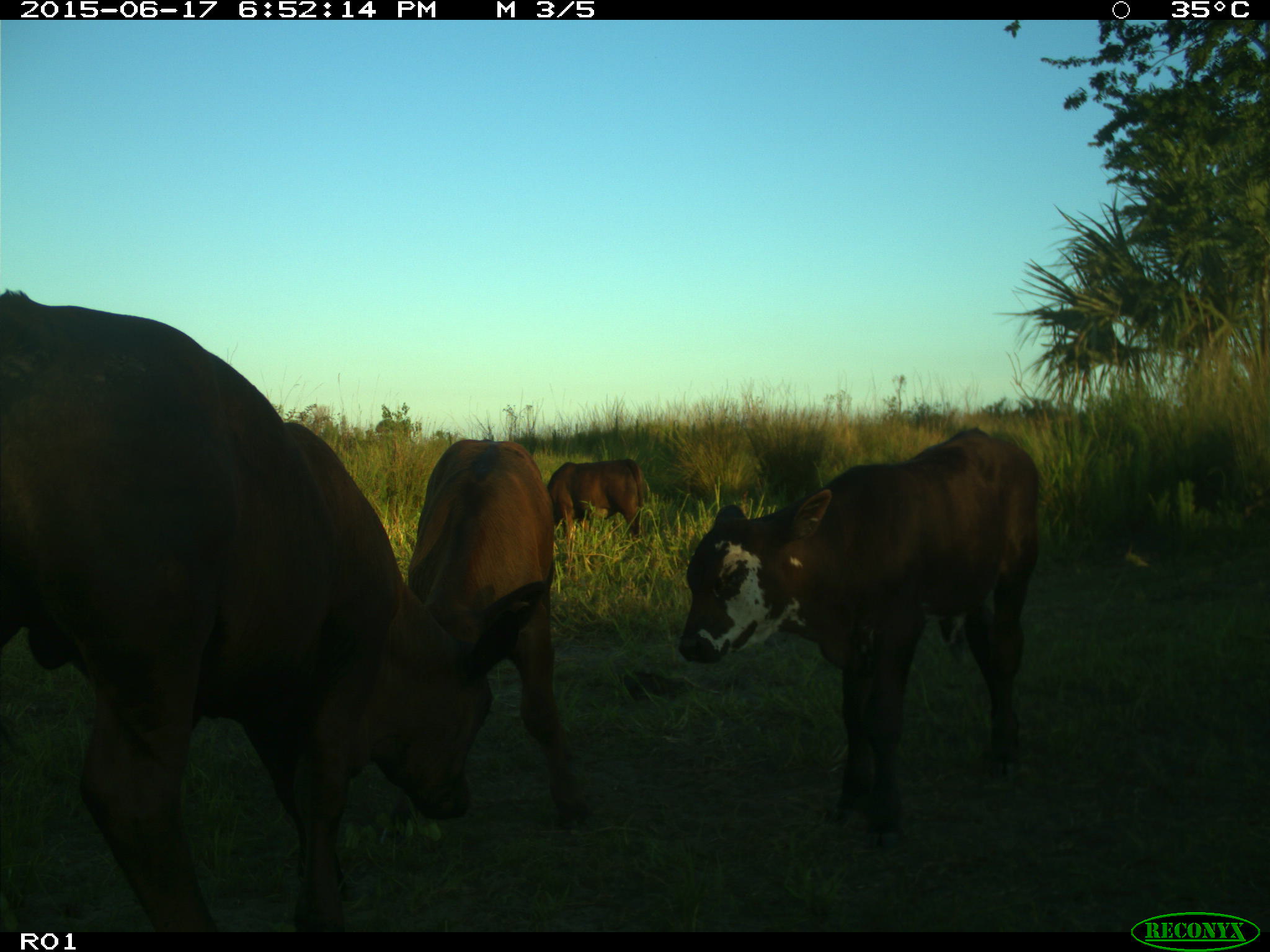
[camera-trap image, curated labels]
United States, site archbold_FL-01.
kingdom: Animalia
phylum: Chordata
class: Mammalia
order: Artiodactyla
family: Bovidae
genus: Bos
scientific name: Bos taurus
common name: domestic cow